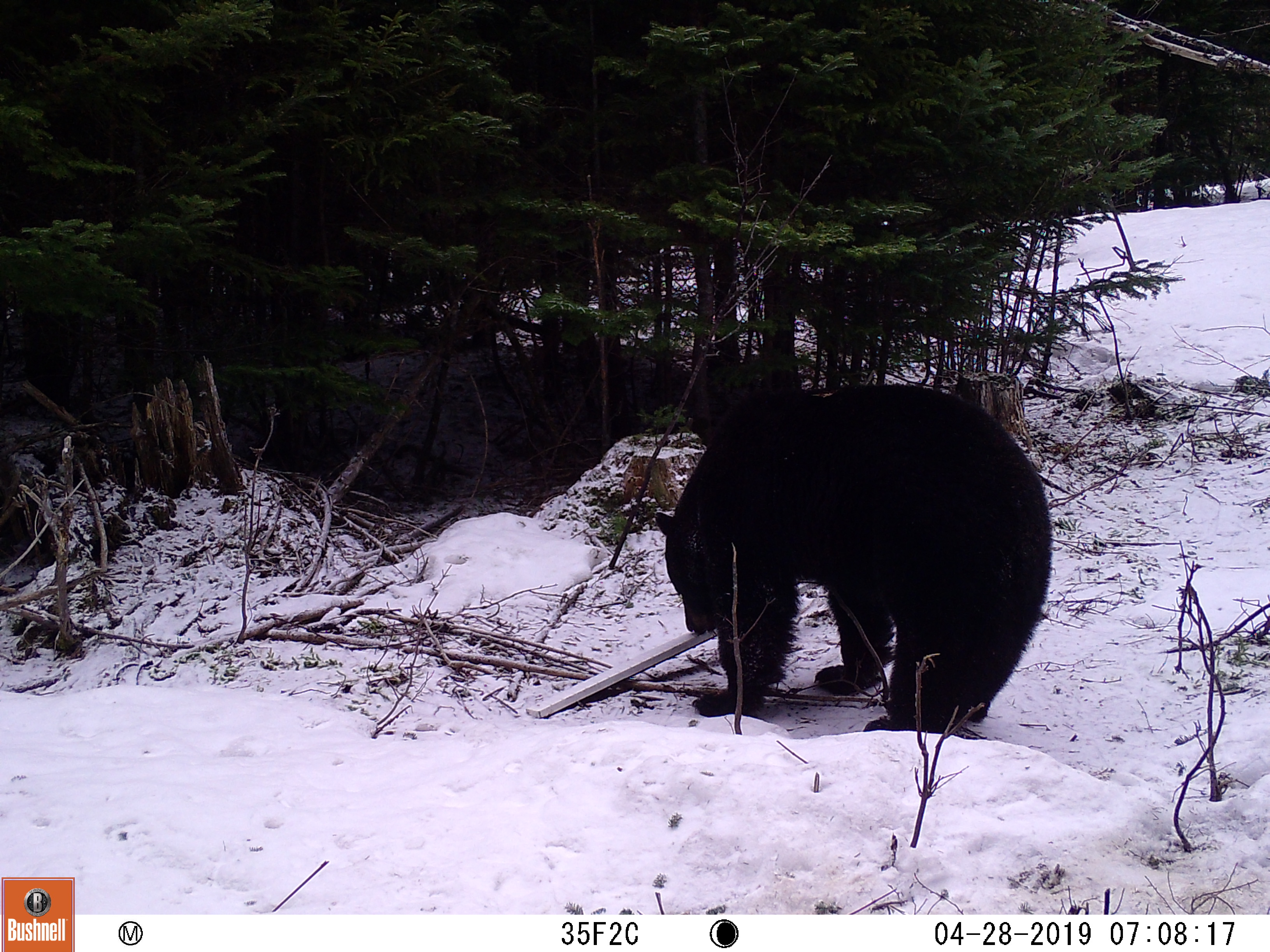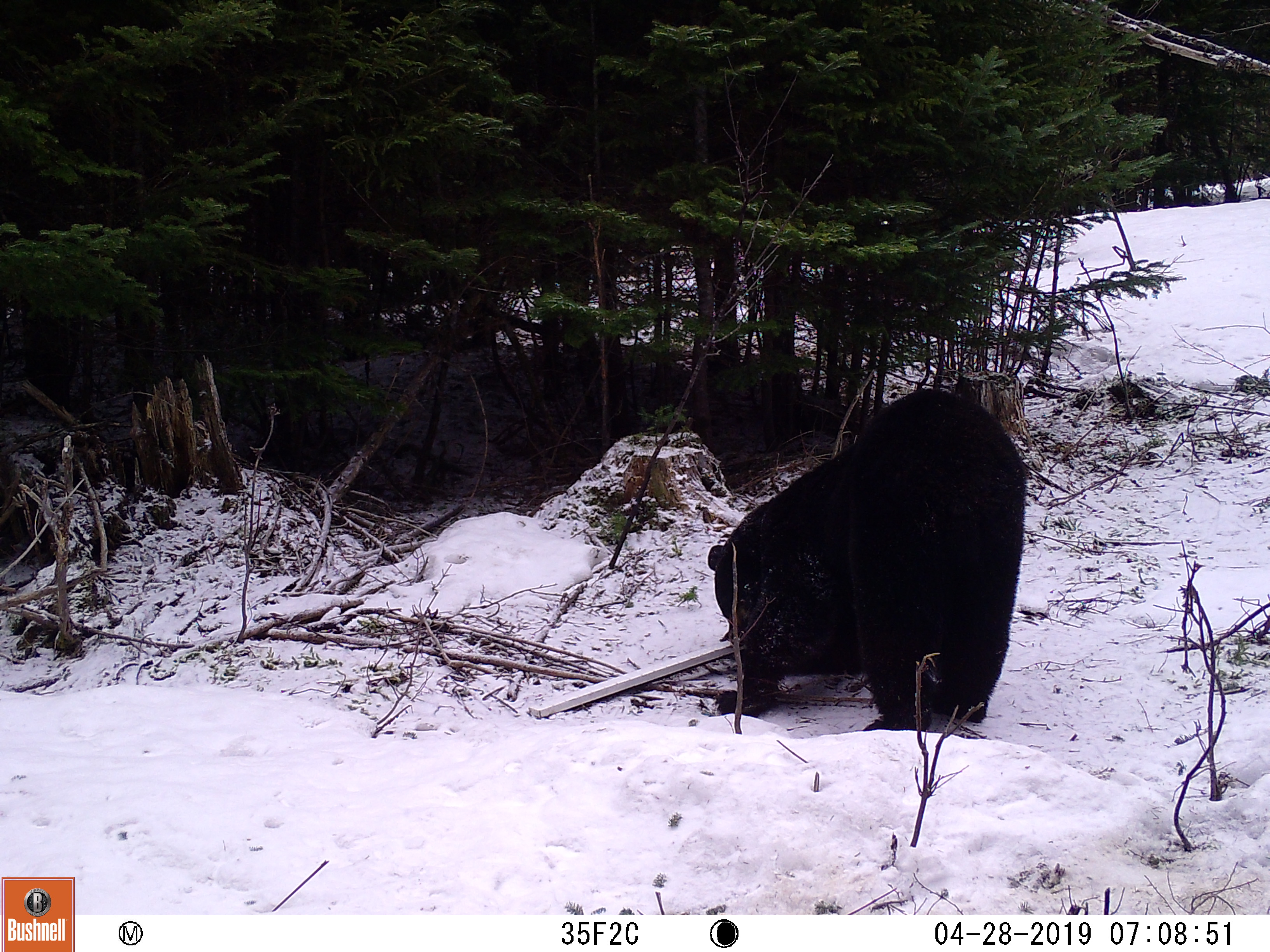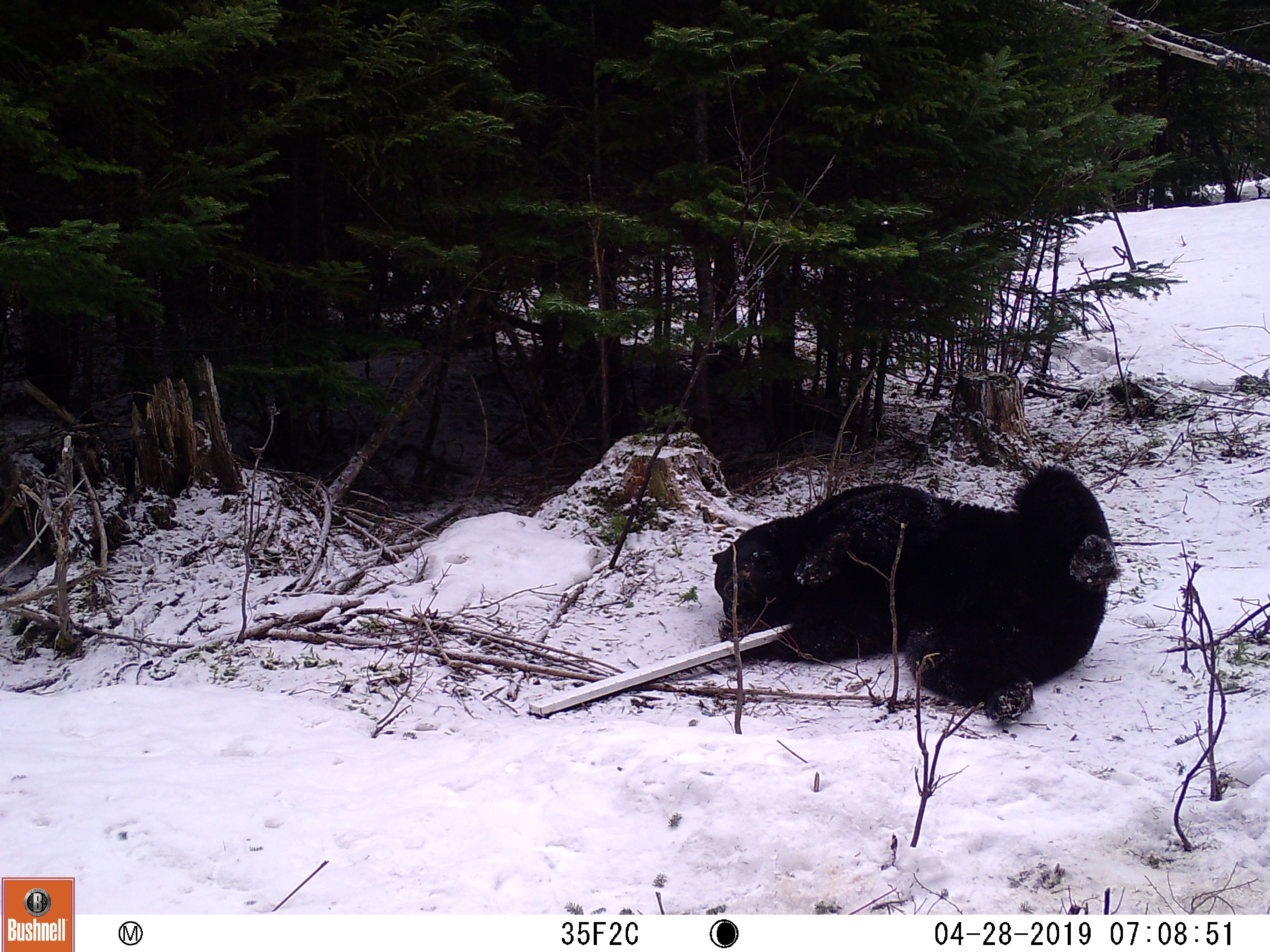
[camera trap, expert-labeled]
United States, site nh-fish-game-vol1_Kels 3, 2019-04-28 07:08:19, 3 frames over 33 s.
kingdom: Animalia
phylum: Chordata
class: Mammalia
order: Carnivora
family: Ursidae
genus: Ursus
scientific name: Ursus americanus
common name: black bear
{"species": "black bear (Ursus americanus)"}